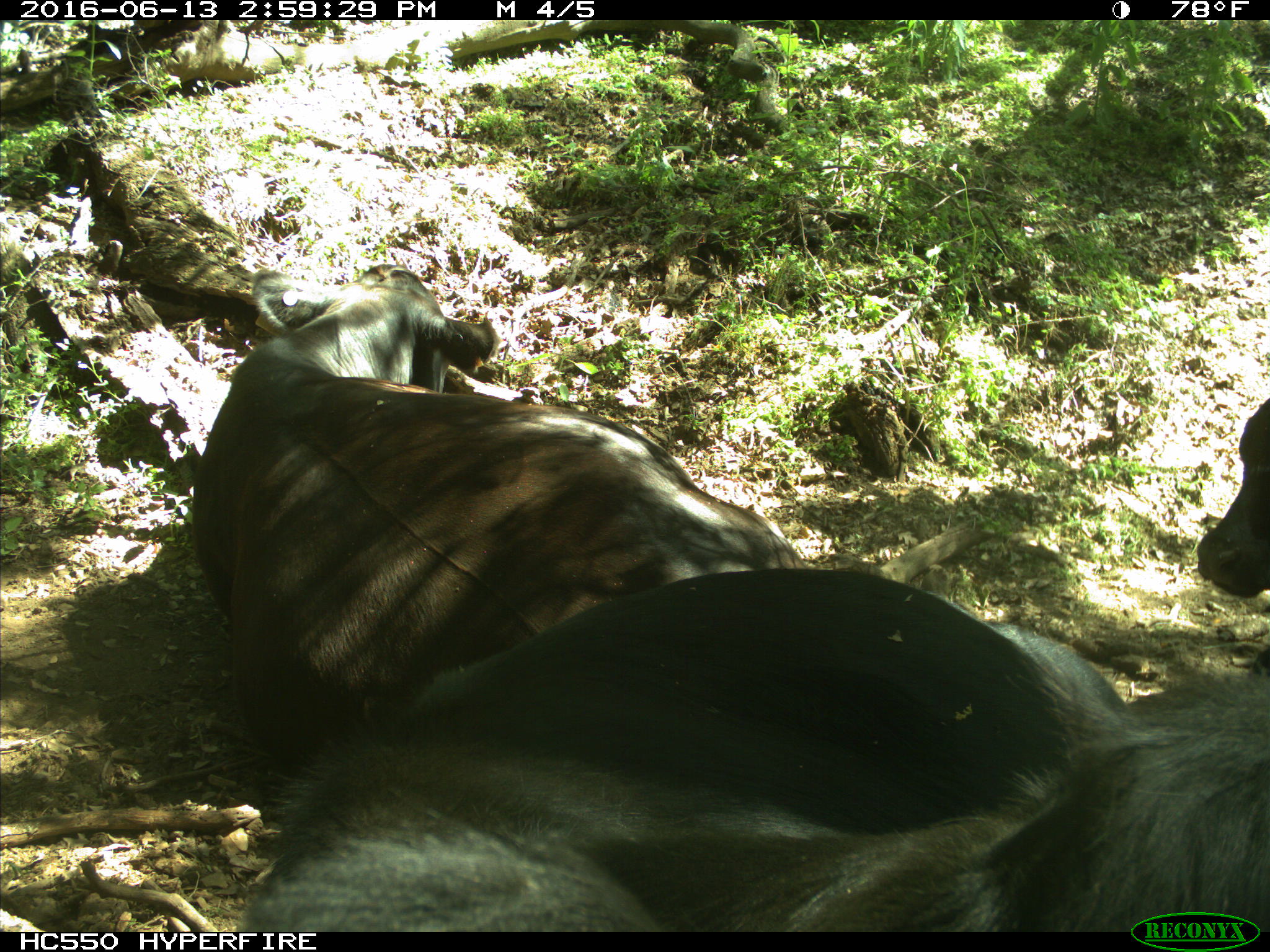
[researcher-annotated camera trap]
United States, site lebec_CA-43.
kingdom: Animalia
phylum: Chordata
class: Mammalia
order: Artiodactyla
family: Bovidae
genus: Bos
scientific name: Bos taurus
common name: domestic cow